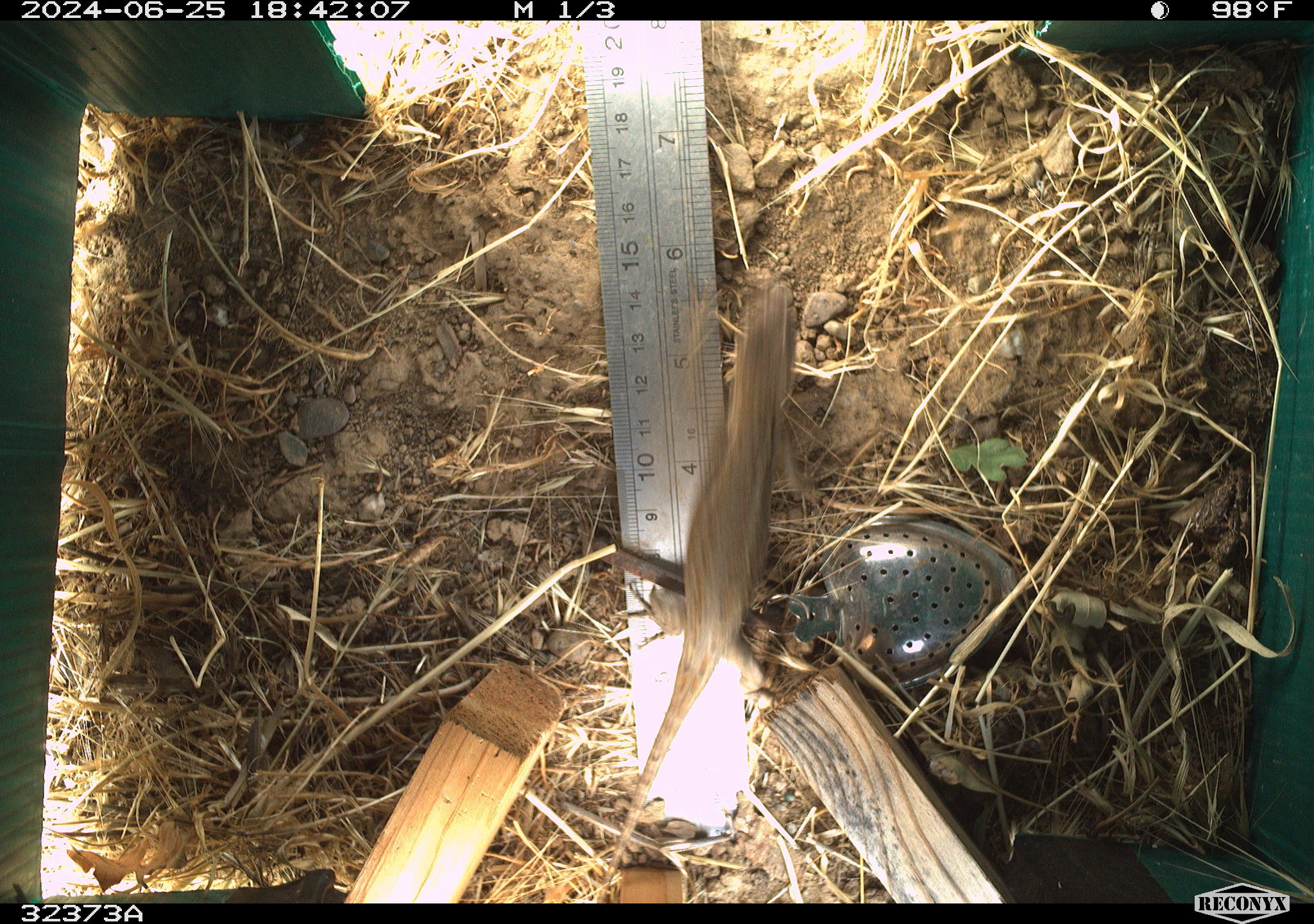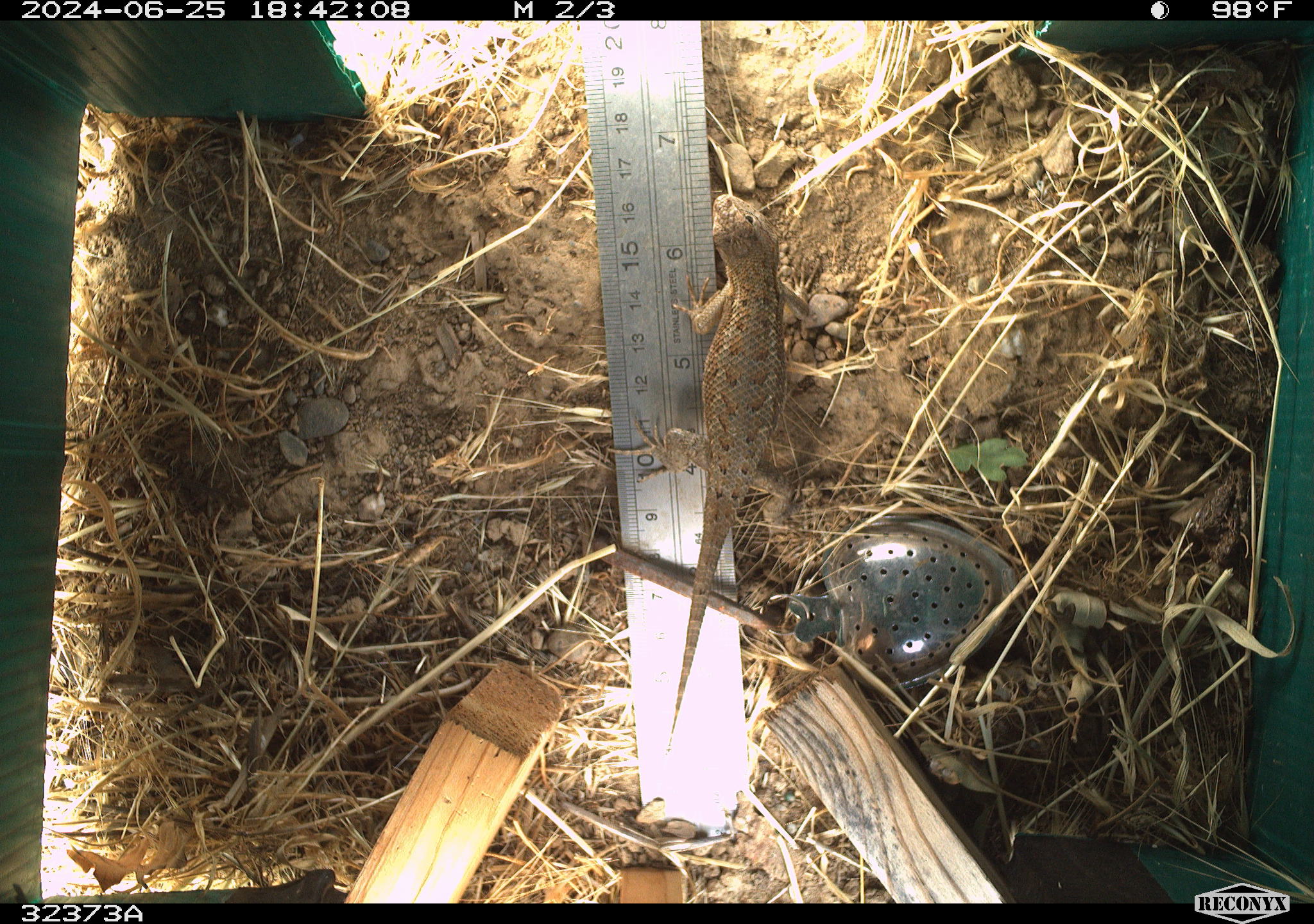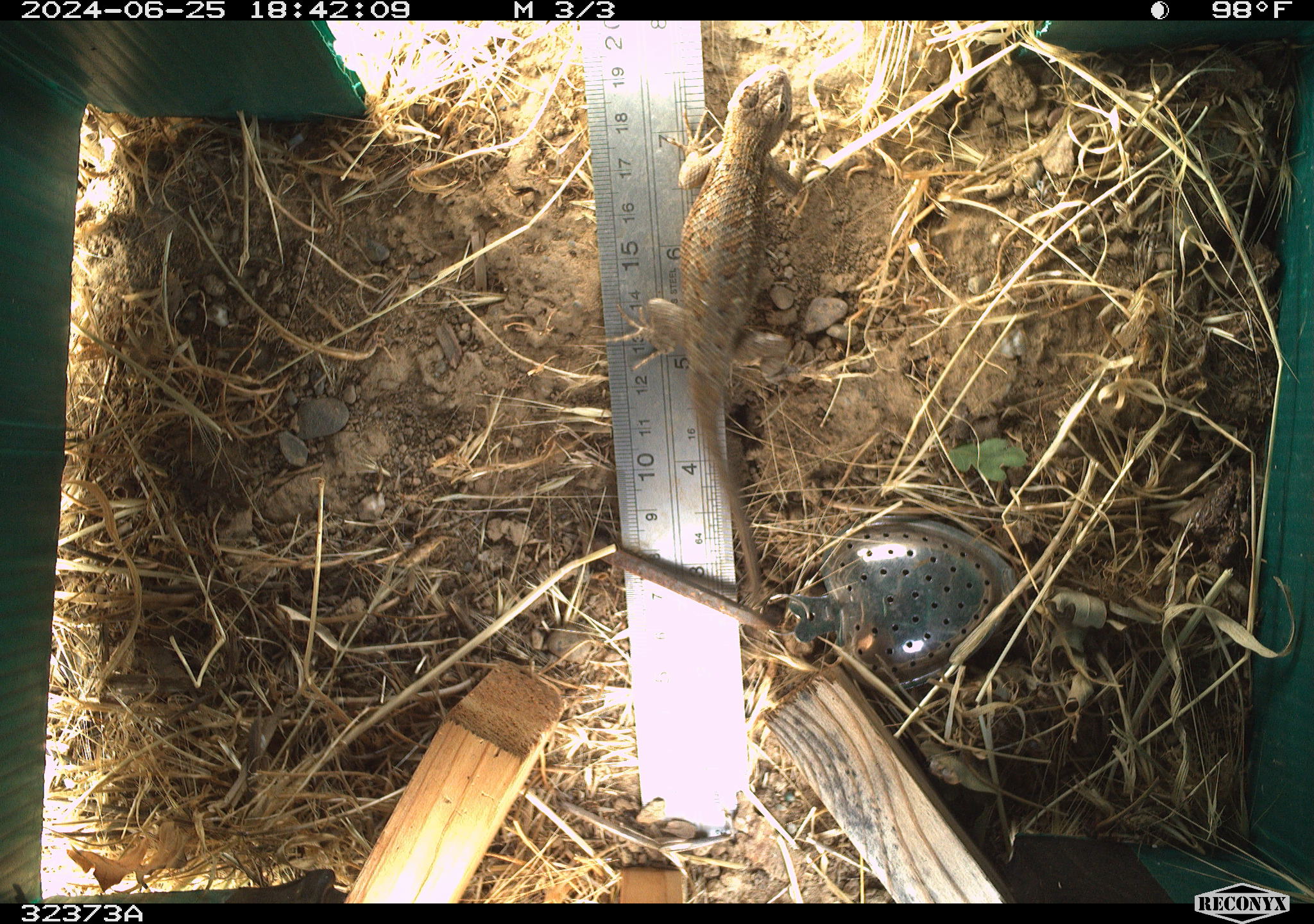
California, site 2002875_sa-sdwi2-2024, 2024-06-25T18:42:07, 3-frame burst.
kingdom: Animalia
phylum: Chordata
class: Reptilia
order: Squamata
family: Phrynosomatidae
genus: Sceloporus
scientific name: Sceloporus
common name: spiny lizards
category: sceloporus species